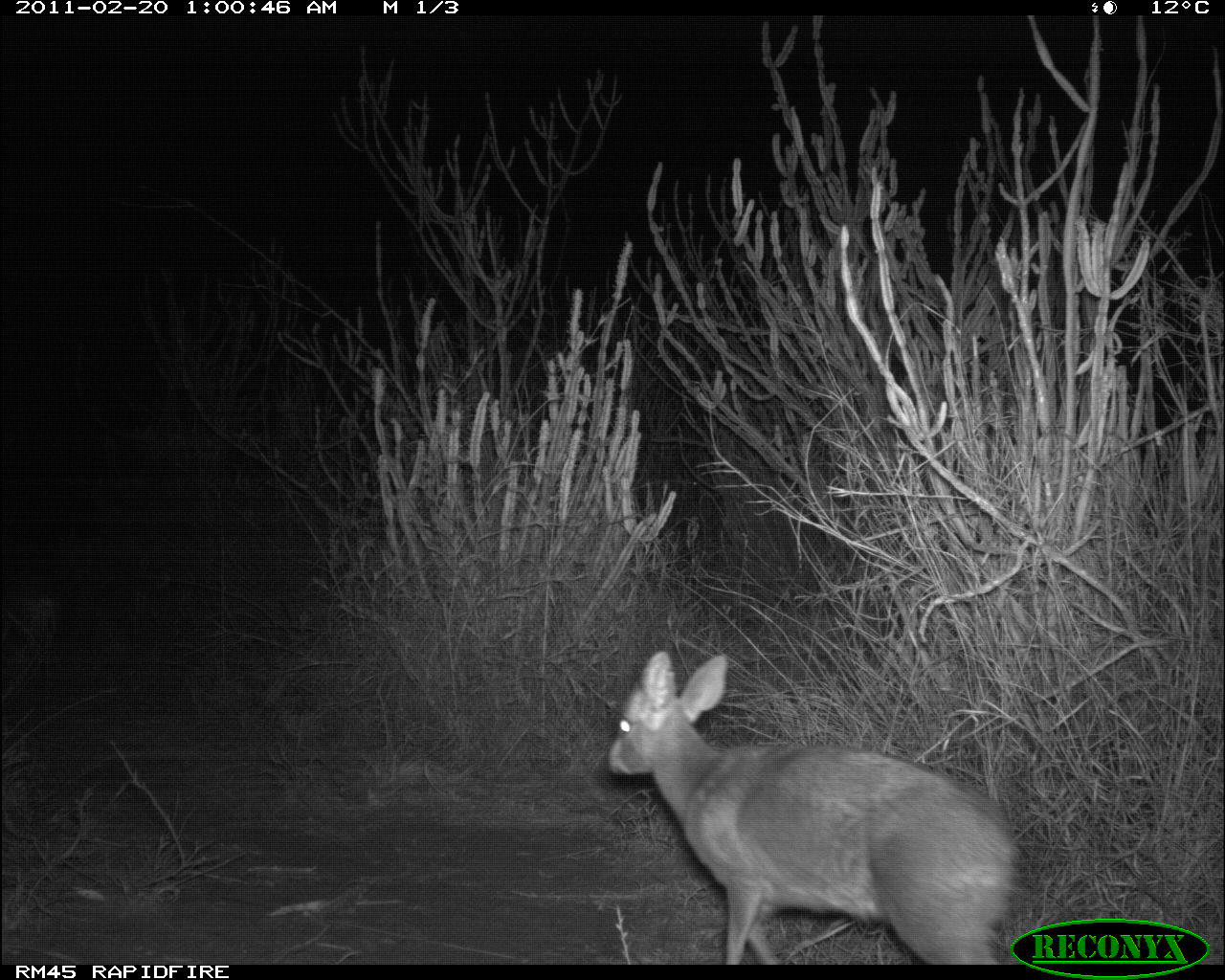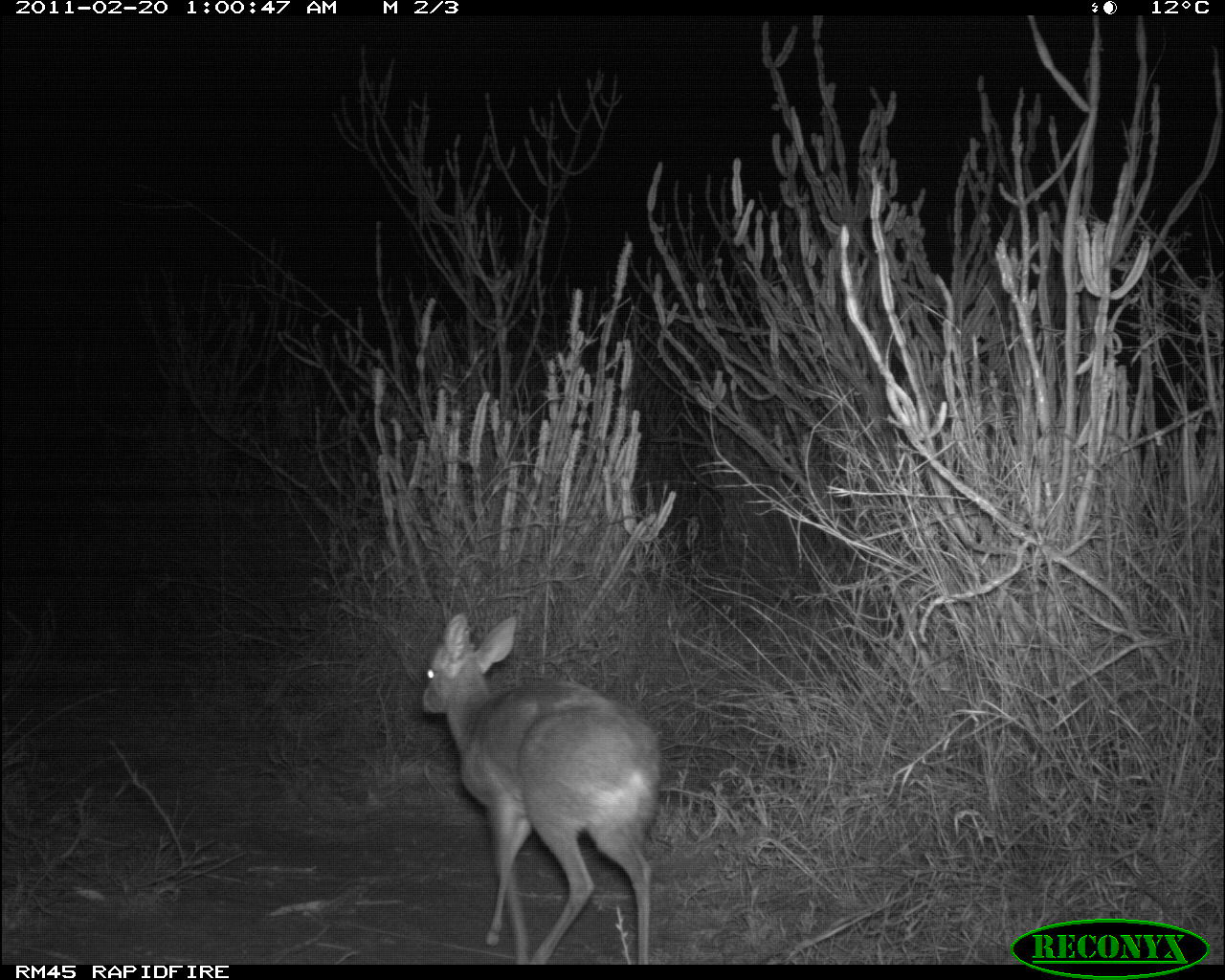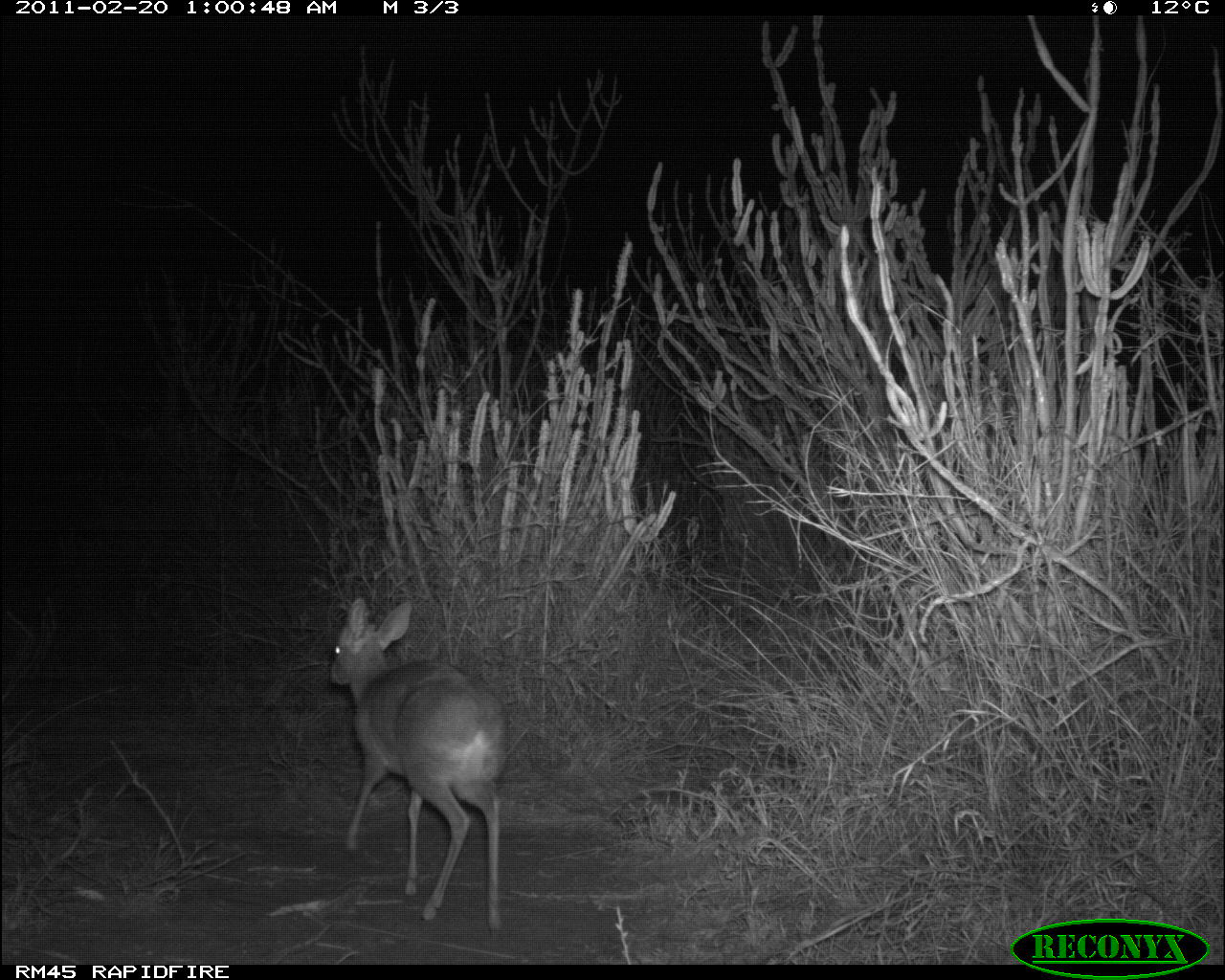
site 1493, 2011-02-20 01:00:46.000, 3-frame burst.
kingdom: Animalia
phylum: Chordata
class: Mammalia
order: Artiodactyla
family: Bovidae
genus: Madoqua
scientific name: Madoqua guentheri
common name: günther's dik-dik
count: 1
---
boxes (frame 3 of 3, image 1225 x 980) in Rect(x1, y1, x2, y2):
madoqua guentheri: Rect(327, 594, 509, 935)